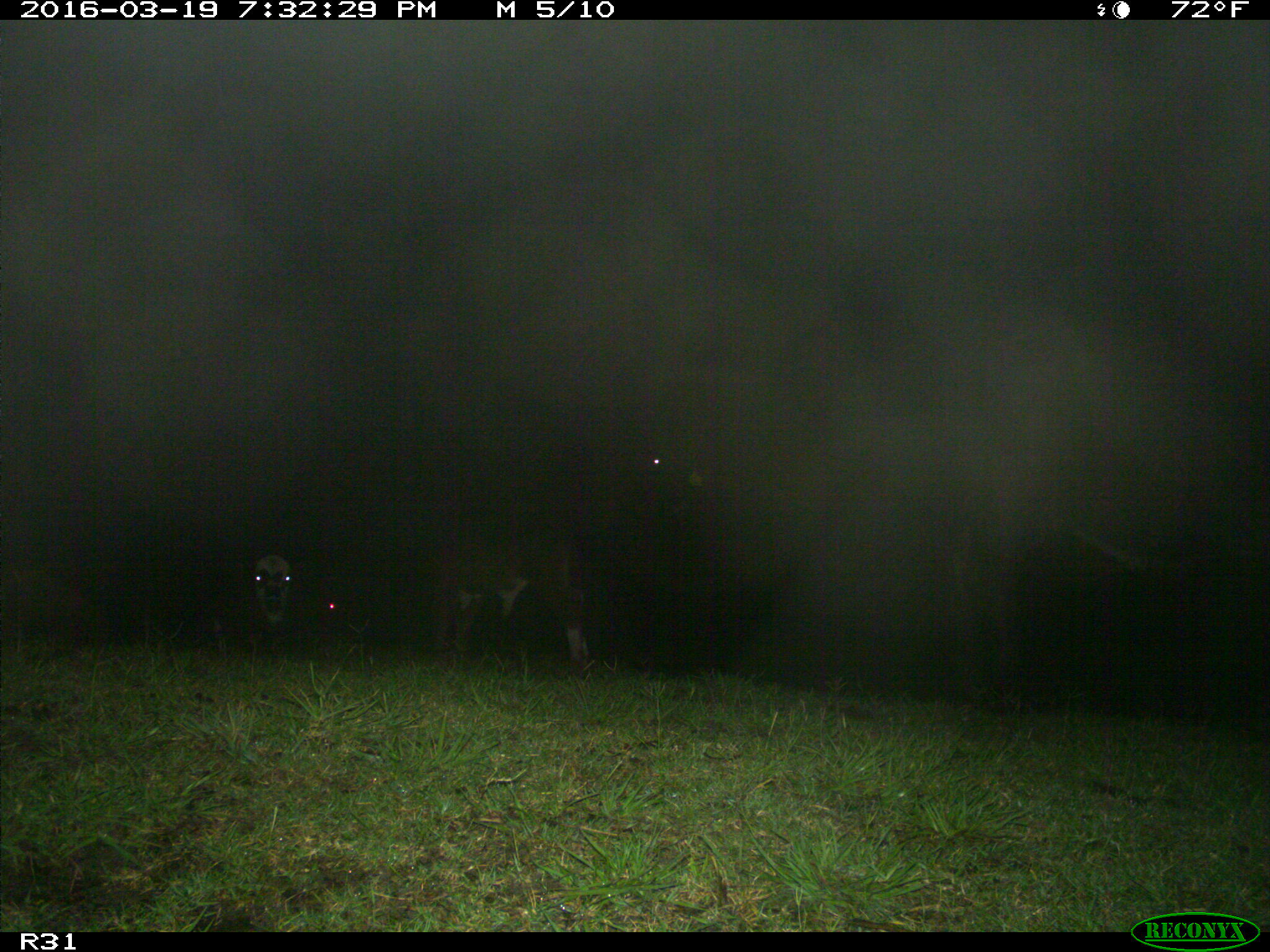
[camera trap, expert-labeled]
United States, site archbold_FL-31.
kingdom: Animalia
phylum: Chordata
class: Mammalia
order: Artiodactyla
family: Bovidae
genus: Bos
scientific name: Bos taurus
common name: domestic cow